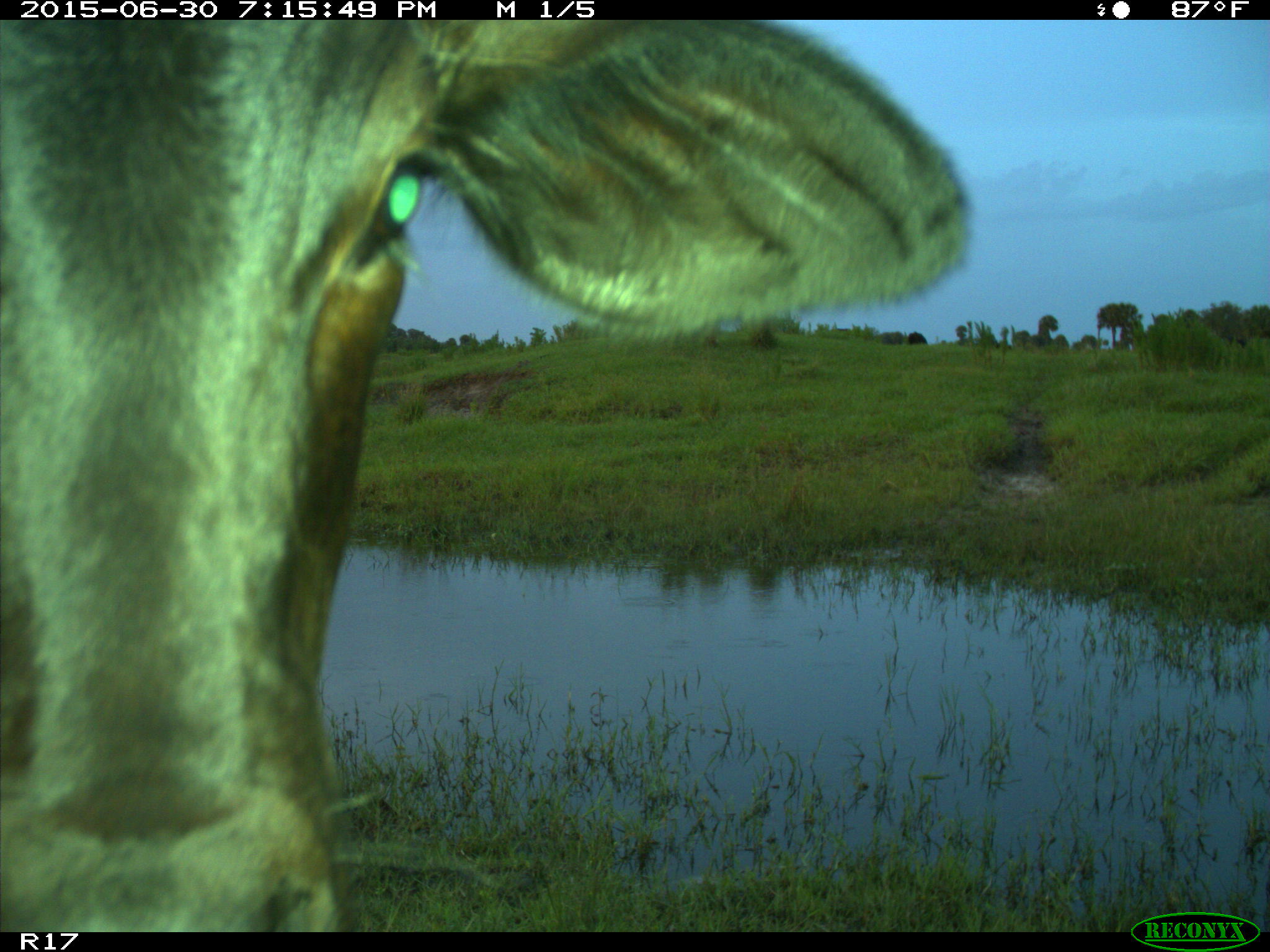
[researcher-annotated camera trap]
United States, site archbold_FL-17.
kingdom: Animalia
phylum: Chordata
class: Mammalia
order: Artiodactyla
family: Bovidae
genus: Bos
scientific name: Bos taurus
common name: domestic cow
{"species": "Bos taurus (domestic cow)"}